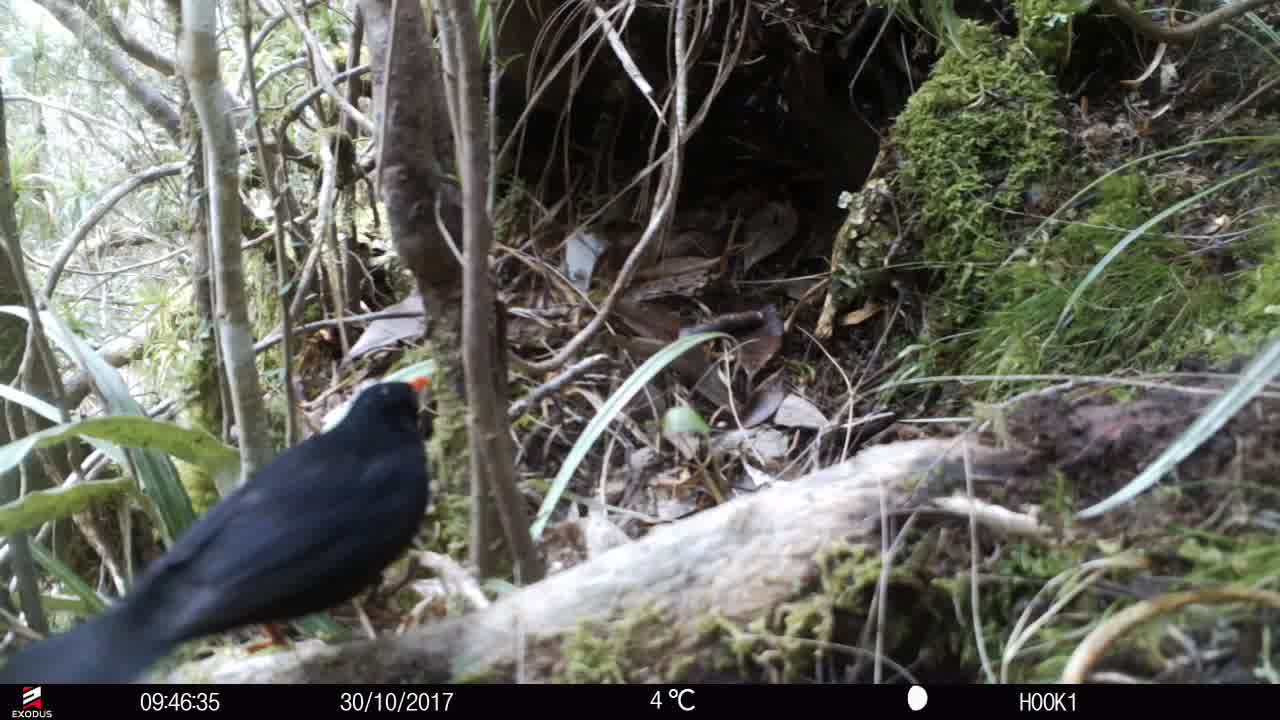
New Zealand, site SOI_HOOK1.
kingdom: Animalia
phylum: Chordata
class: Aves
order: Passeriformes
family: Turdidae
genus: Turdus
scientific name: Turdus merula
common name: eurasian blackbird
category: blackbird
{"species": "blackbird (eurasian blackbird) (Turdus merula)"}